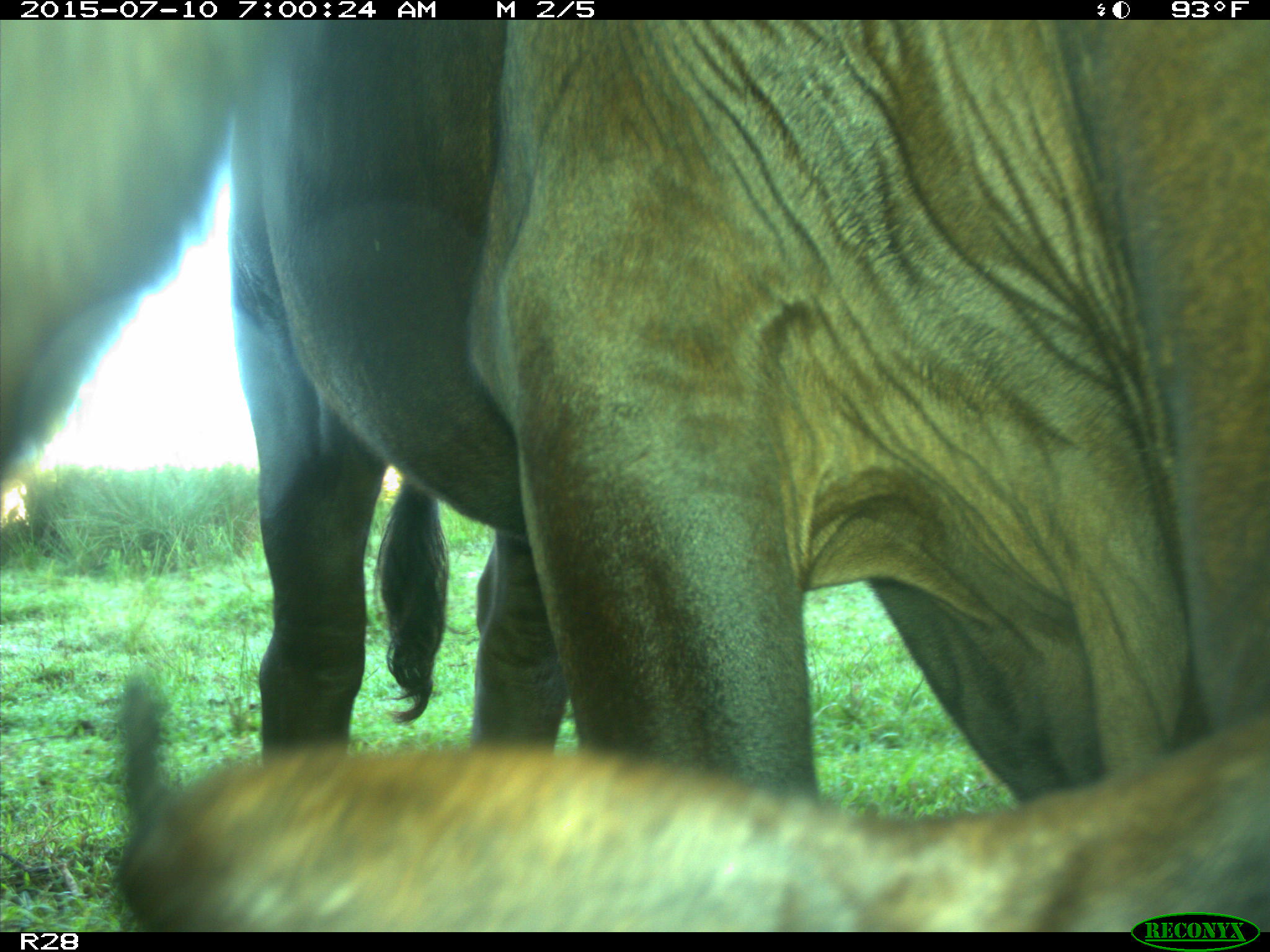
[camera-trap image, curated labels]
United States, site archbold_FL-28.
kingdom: Animalia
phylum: Chordata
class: Mammalia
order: Artiodactyla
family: Bovidae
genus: Bos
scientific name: Bos taurus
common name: domestic cow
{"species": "Bos taurus (domestic cow)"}